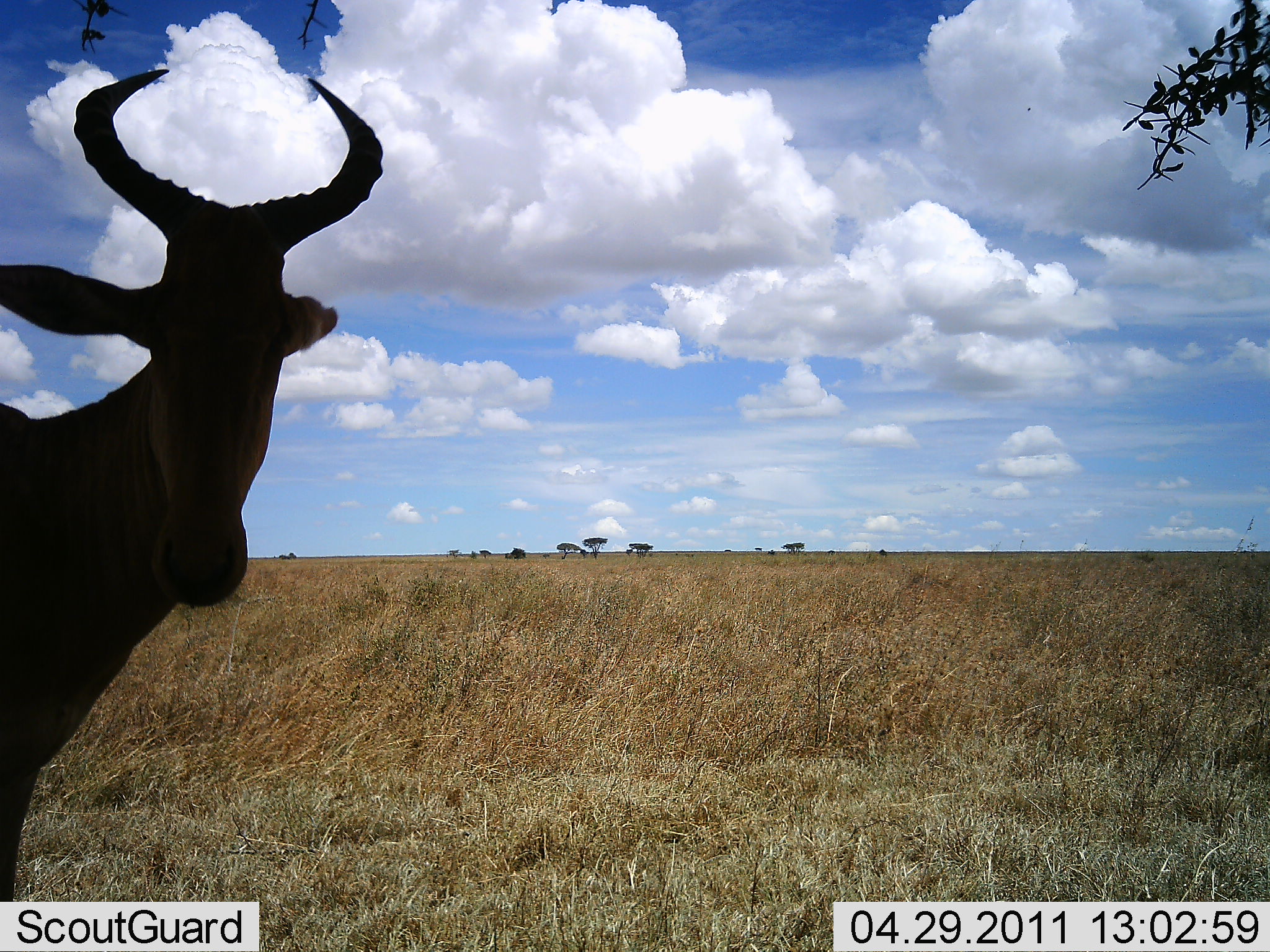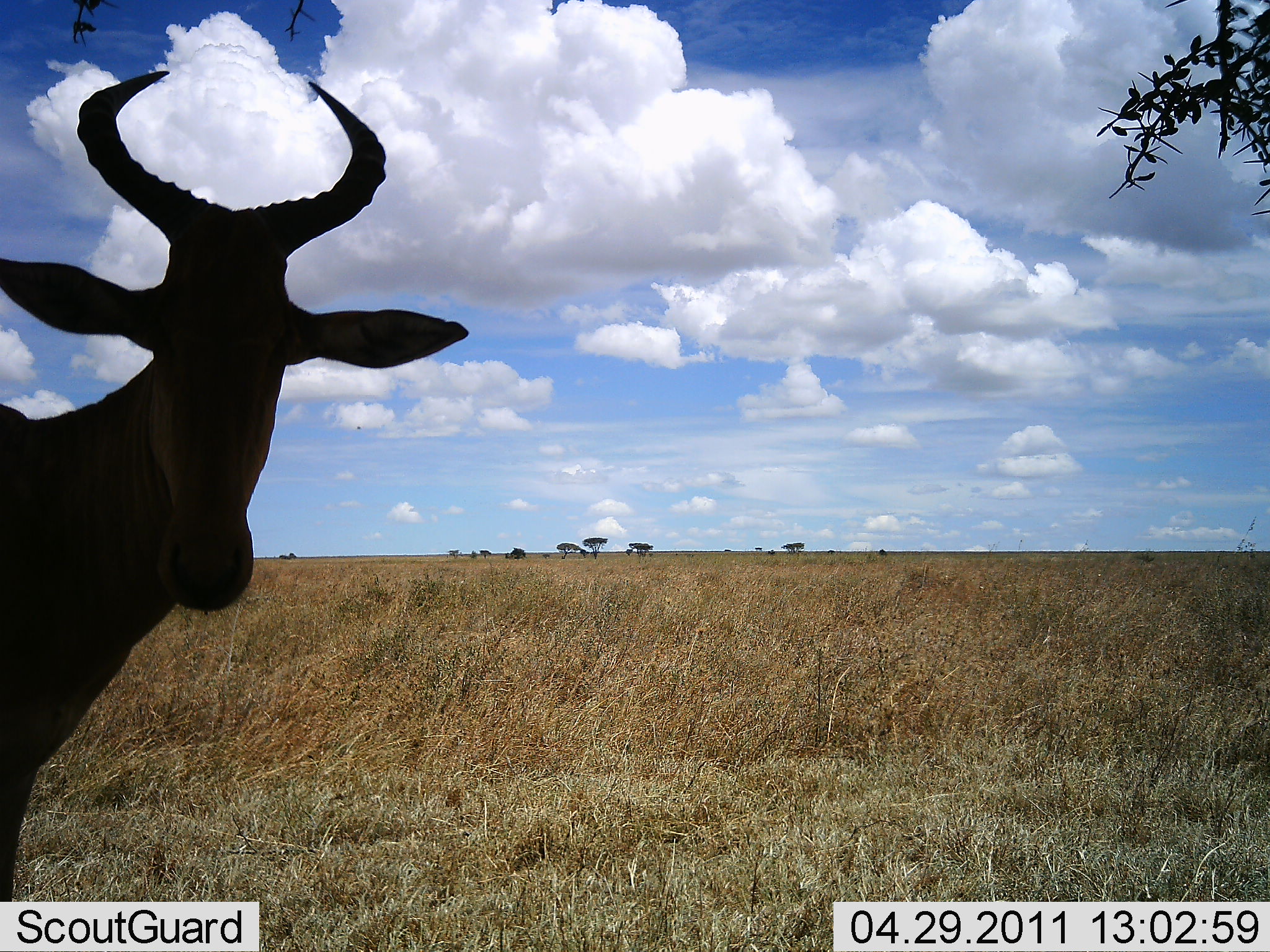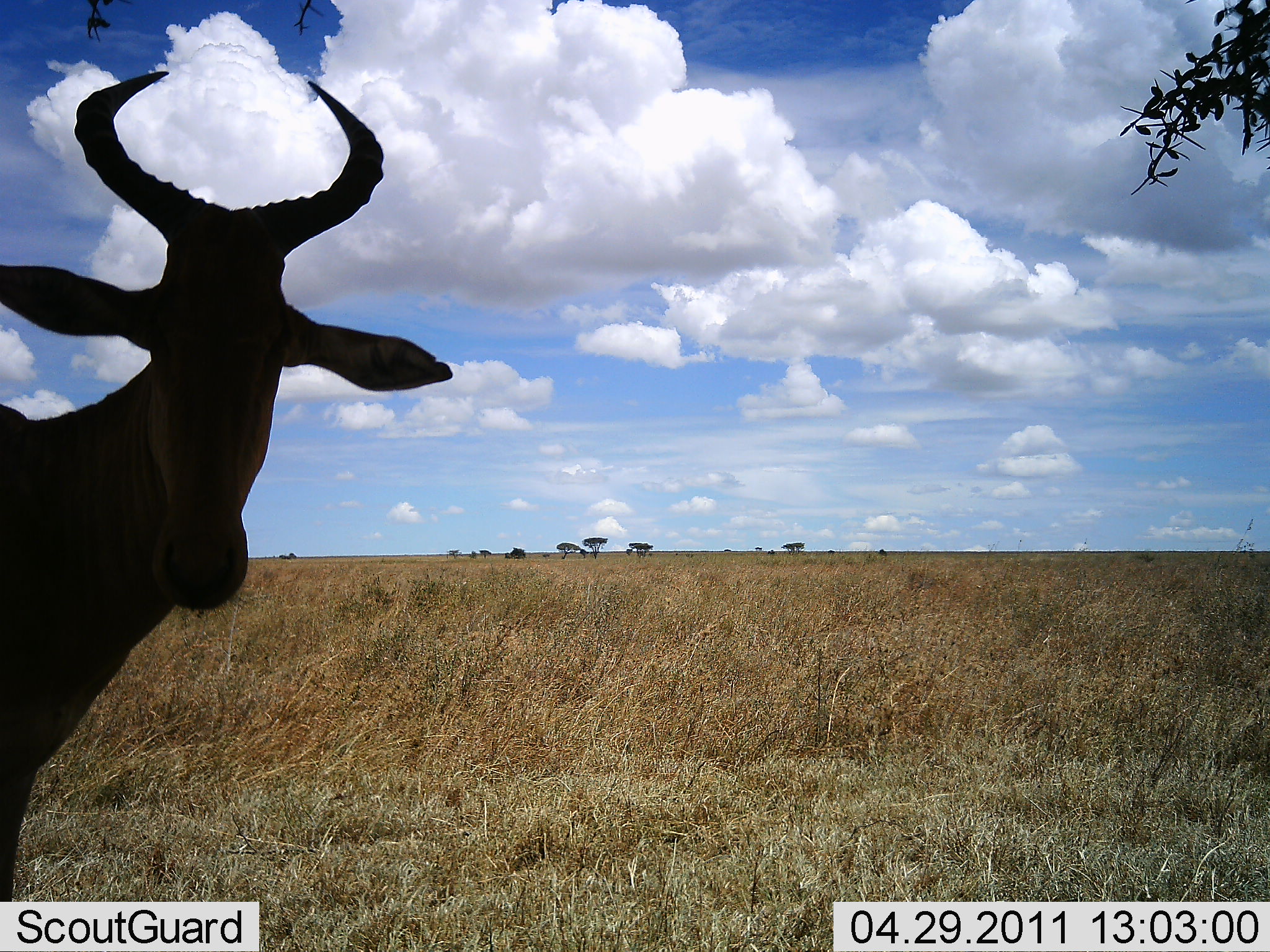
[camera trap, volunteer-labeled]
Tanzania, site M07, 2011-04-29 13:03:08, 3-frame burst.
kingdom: Animalia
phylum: Chordata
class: Mammalia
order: Artiodactyla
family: Bovidae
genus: Alcelaphus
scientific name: Alcelaphus buselaphus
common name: hartebeest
Hartebeest (Alcelaphus buselaphus), count 1. Behavior (volunteer vote fractions): standing 93%, resting 0%, moving 0%, interacting 7%. Young present (vote fraction): 0%. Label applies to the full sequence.